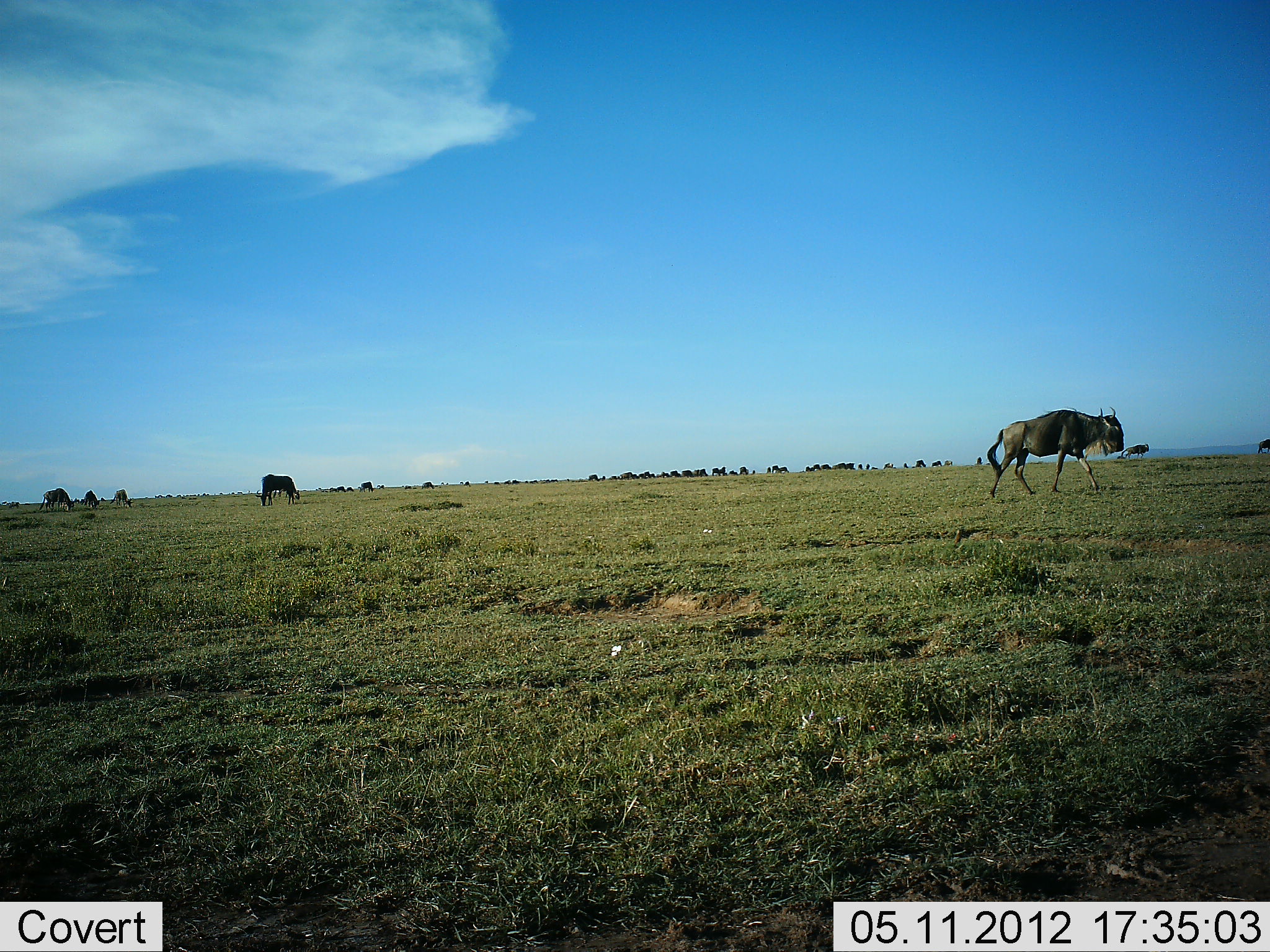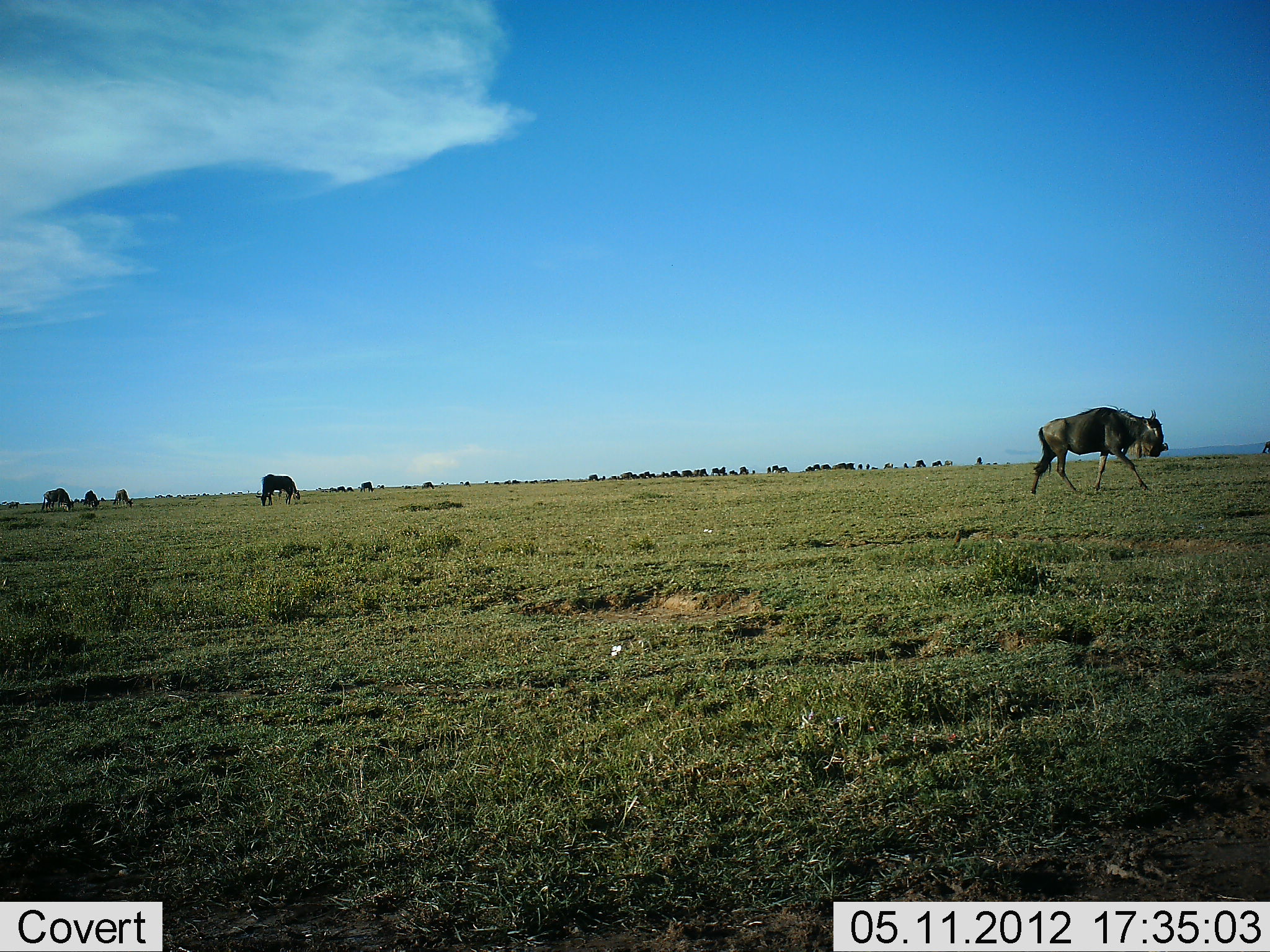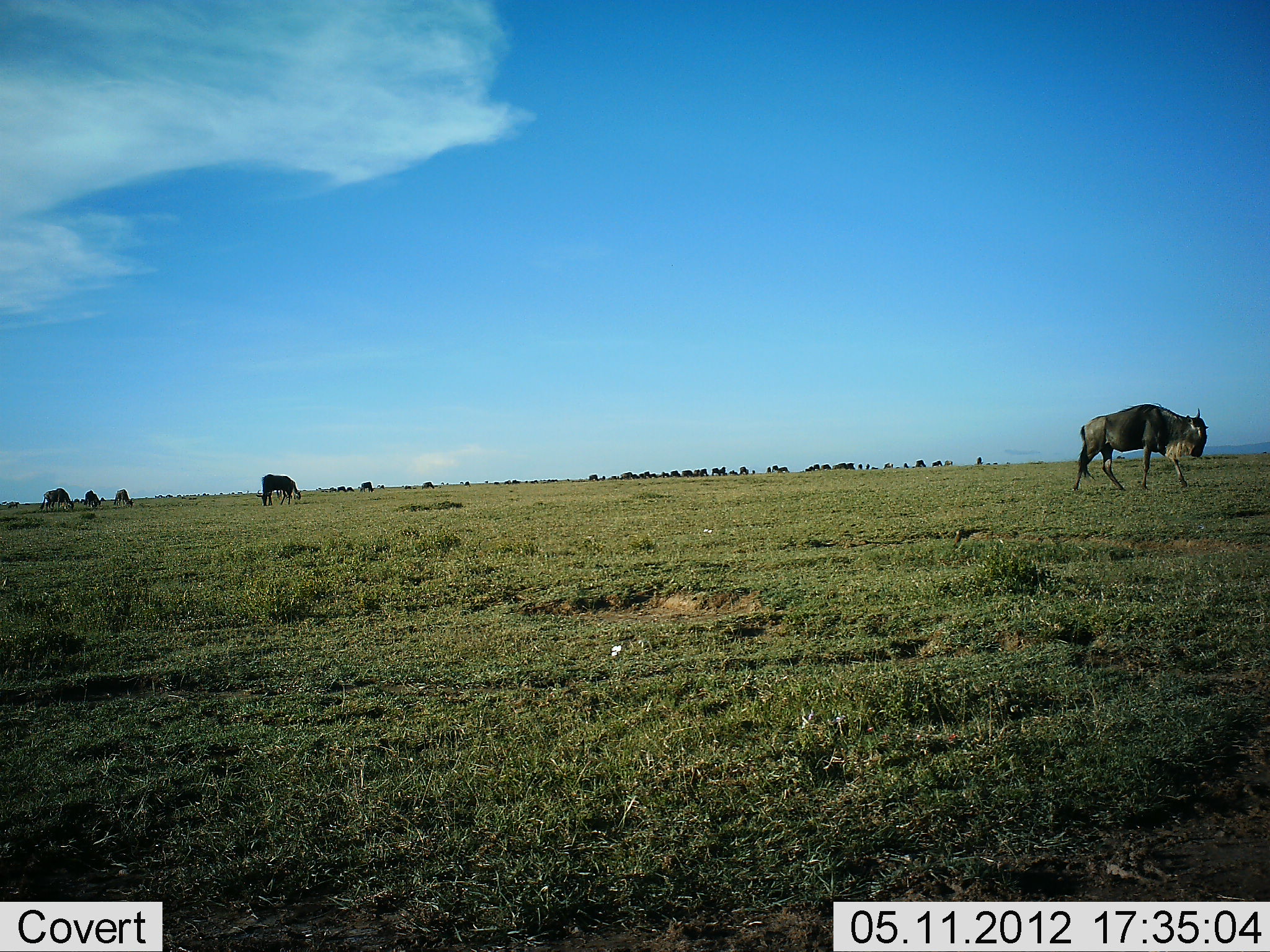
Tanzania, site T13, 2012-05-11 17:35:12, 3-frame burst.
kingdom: Animalia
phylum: Chordata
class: Mammalia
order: Artiodactyla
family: Bovidae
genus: Connochaetes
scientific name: Connochaetes taurinus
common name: blue wildebeest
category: wildebeest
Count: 11-50.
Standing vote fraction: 30%.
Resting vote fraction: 0%.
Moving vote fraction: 100%.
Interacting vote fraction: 0%.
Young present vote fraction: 0%.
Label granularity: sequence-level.